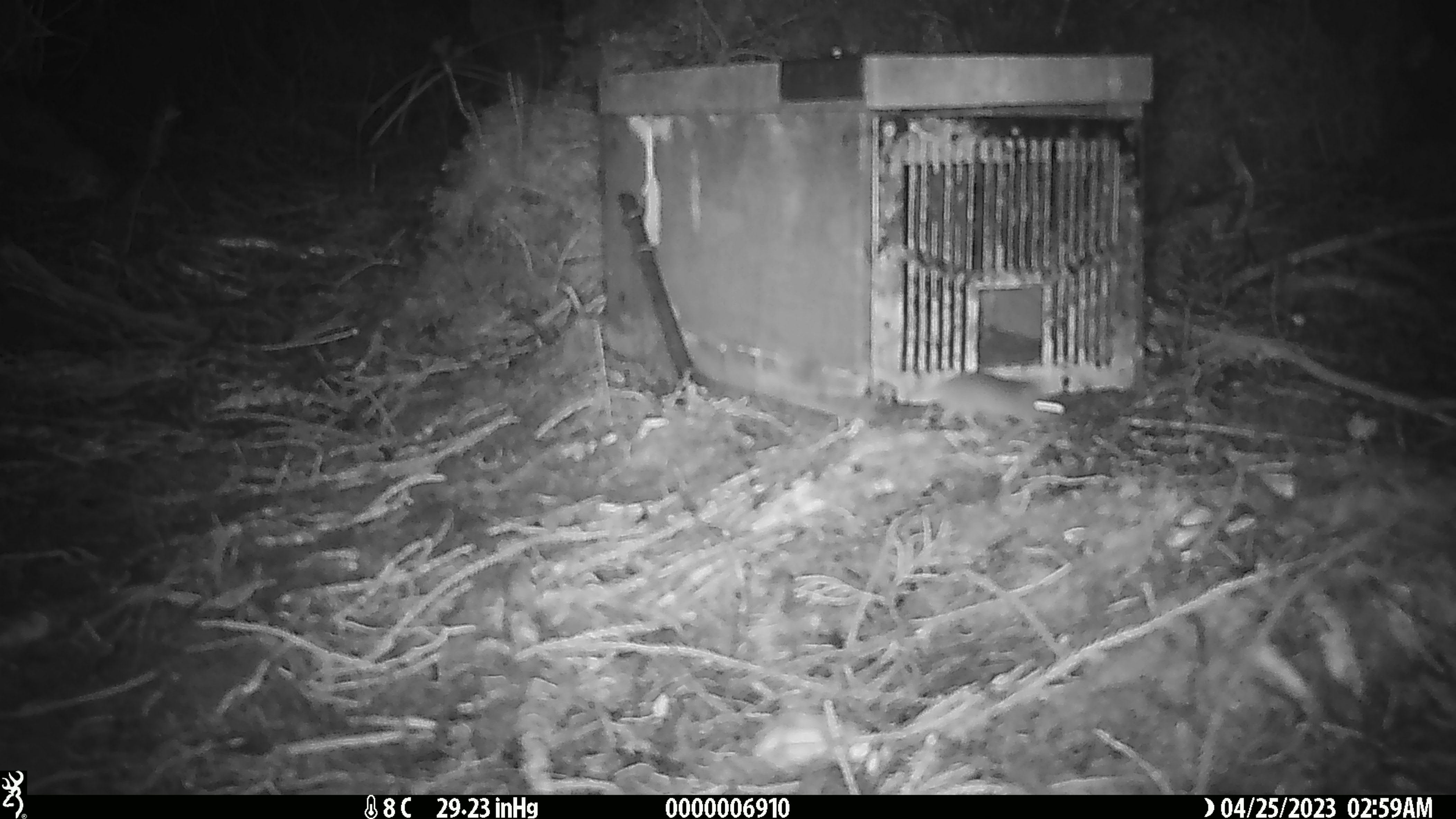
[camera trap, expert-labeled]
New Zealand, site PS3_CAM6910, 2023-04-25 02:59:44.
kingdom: Animalia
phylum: Chordata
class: Mammalia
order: Rodentia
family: Muridae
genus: Mus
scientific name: Mus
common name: mouse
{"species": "mouse (Mus)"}